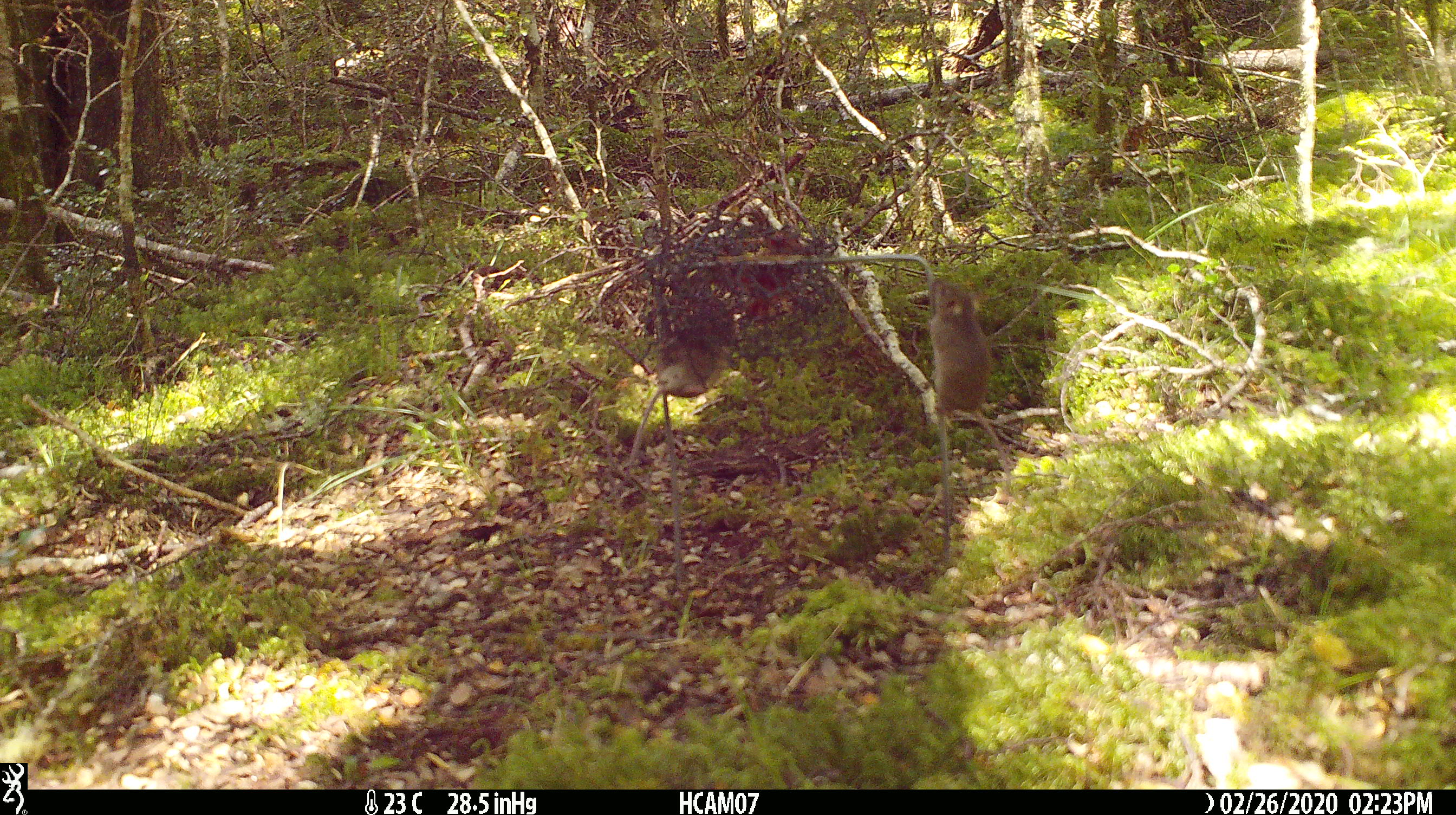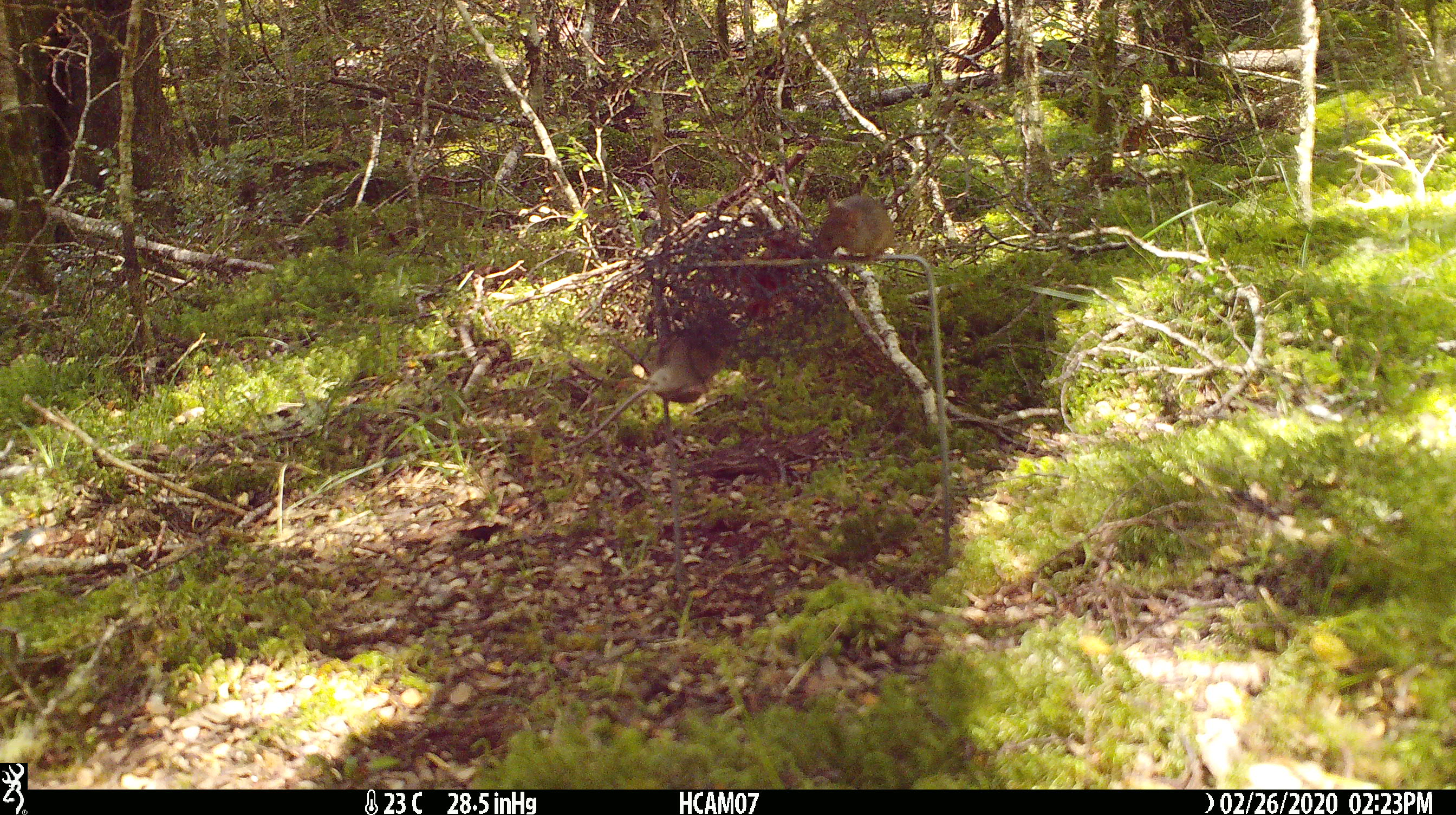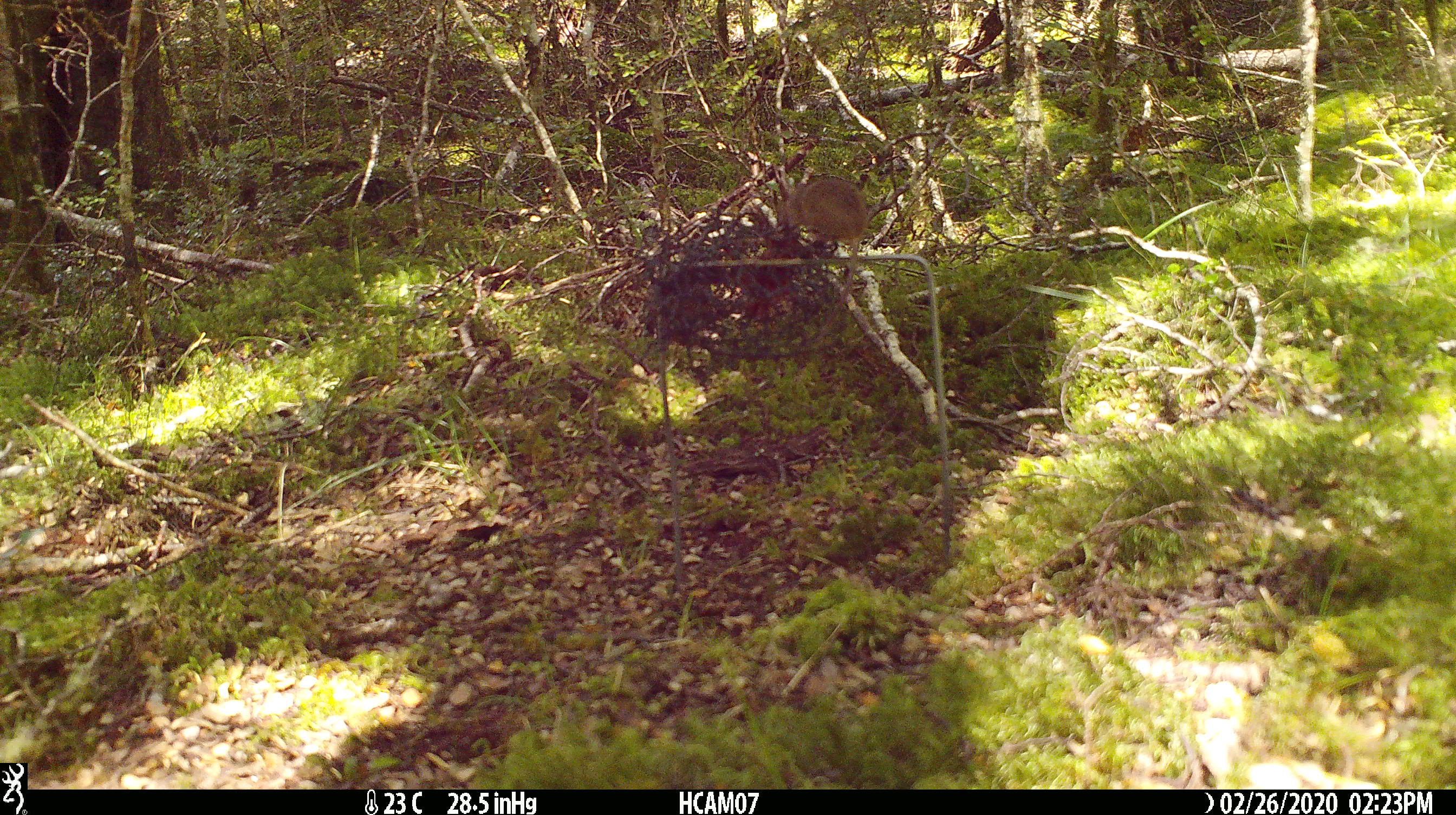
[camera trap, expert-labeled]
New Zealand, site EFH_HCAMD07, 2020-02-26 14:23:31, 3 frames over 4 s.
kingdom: Animalia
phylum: Chordata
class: Mammalia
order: Rodentia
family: Muridae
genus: Mus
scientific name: Mus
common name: mouse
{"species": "mouse (Mus)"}